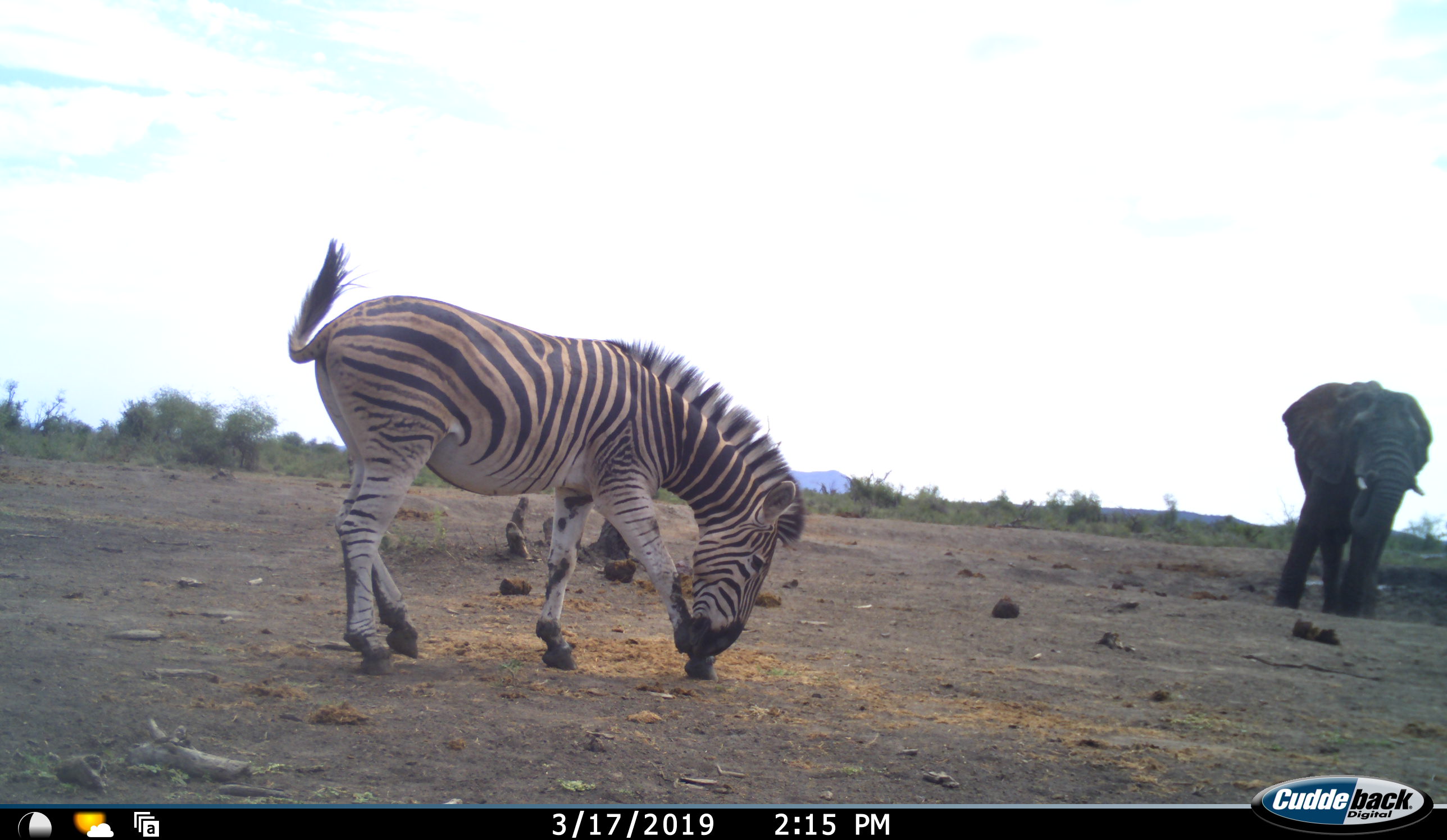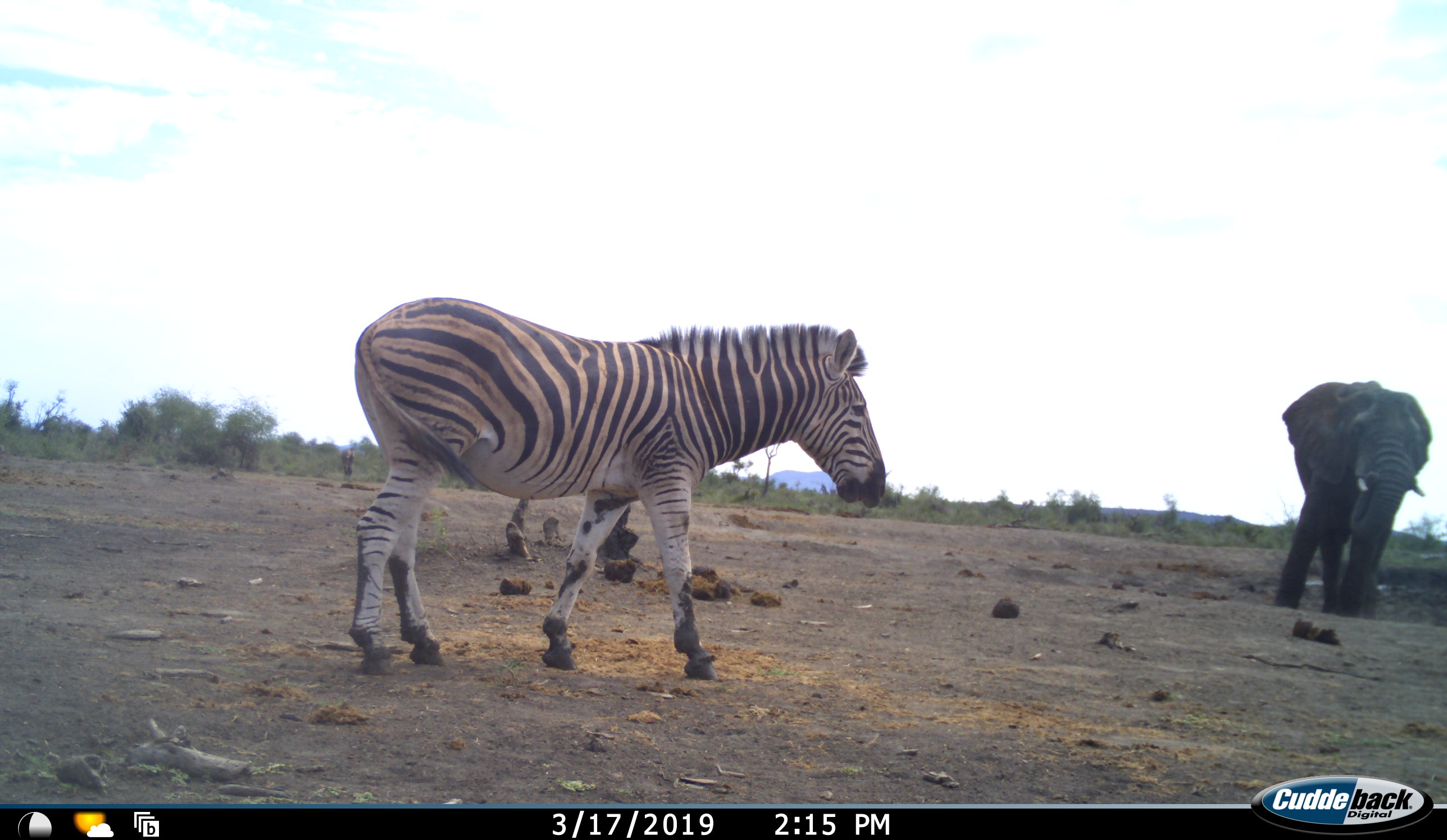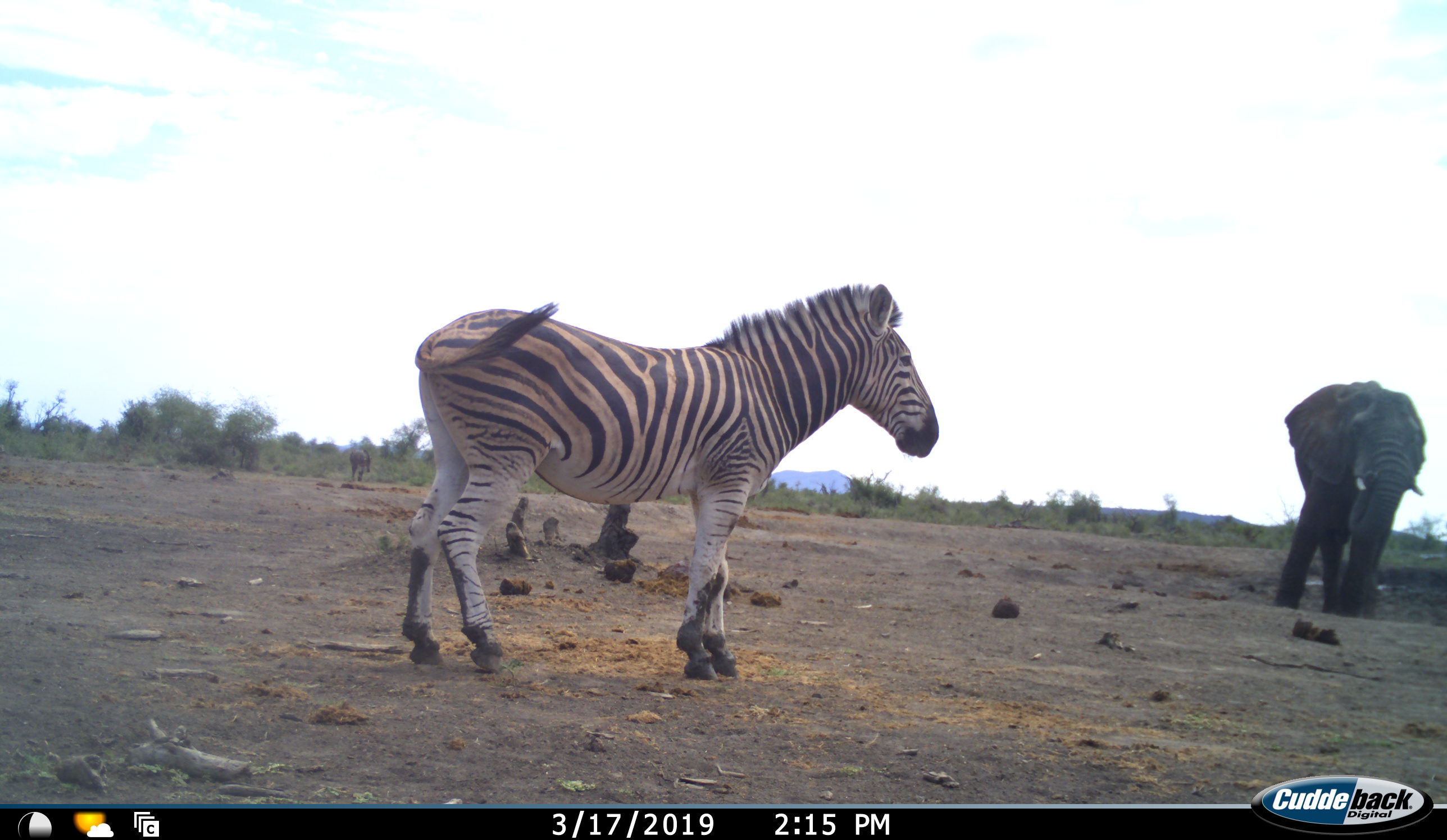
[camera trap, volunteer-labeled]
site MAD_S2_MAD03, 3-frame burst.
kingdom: Animalia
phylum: Chordata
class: Mammalia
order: Proboscidea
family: Elephantidae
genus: Loxodonta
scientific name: Loxodonta africana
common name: african bush elephant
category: elephant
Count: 1.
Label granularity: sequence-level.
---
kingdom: Animalia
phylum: Chordata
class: Mammalia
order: Perissodactyla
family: Equidae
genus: Equus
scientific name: Equus quagga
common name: plains zebra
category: zebraplains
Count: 1.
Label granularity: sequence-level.